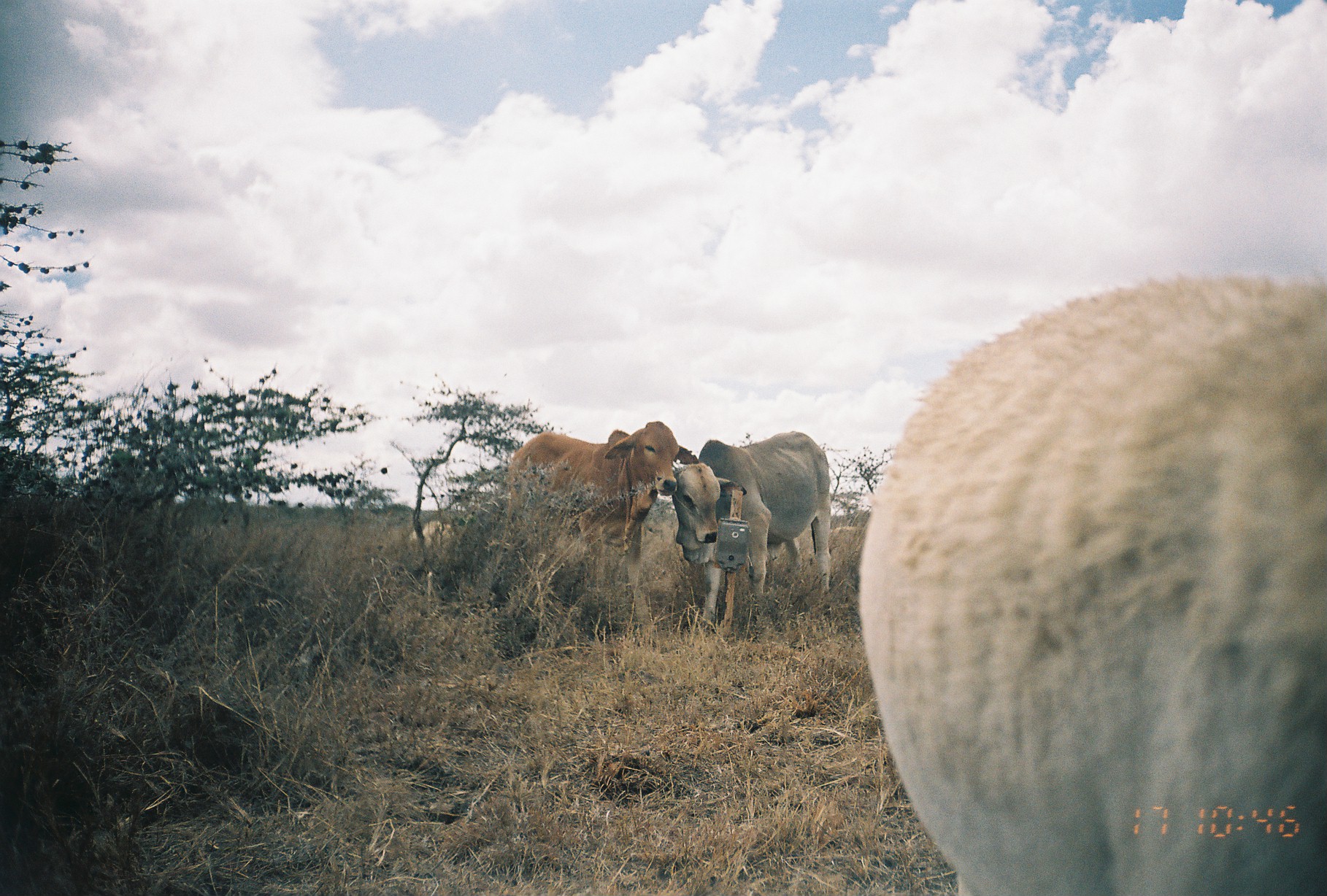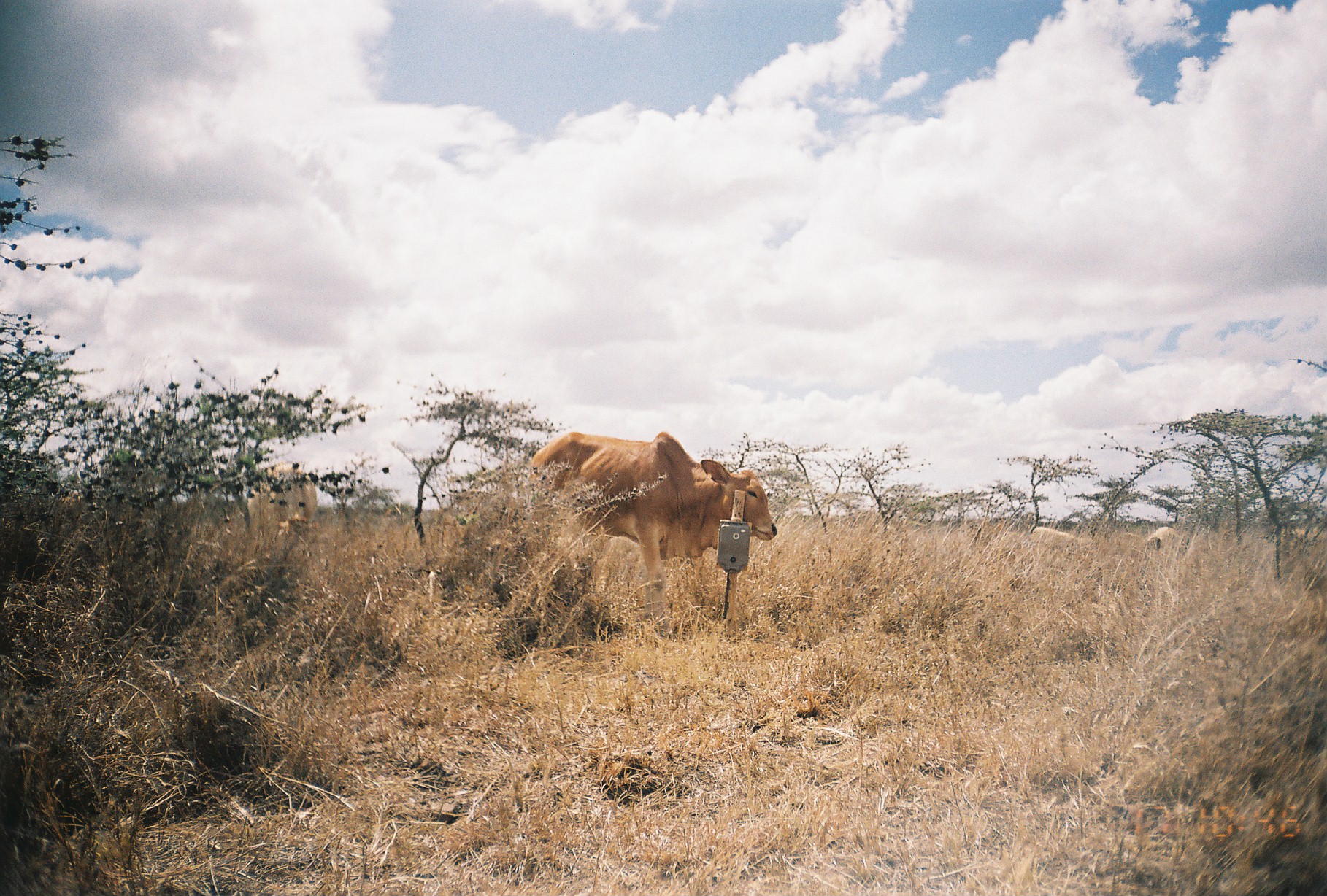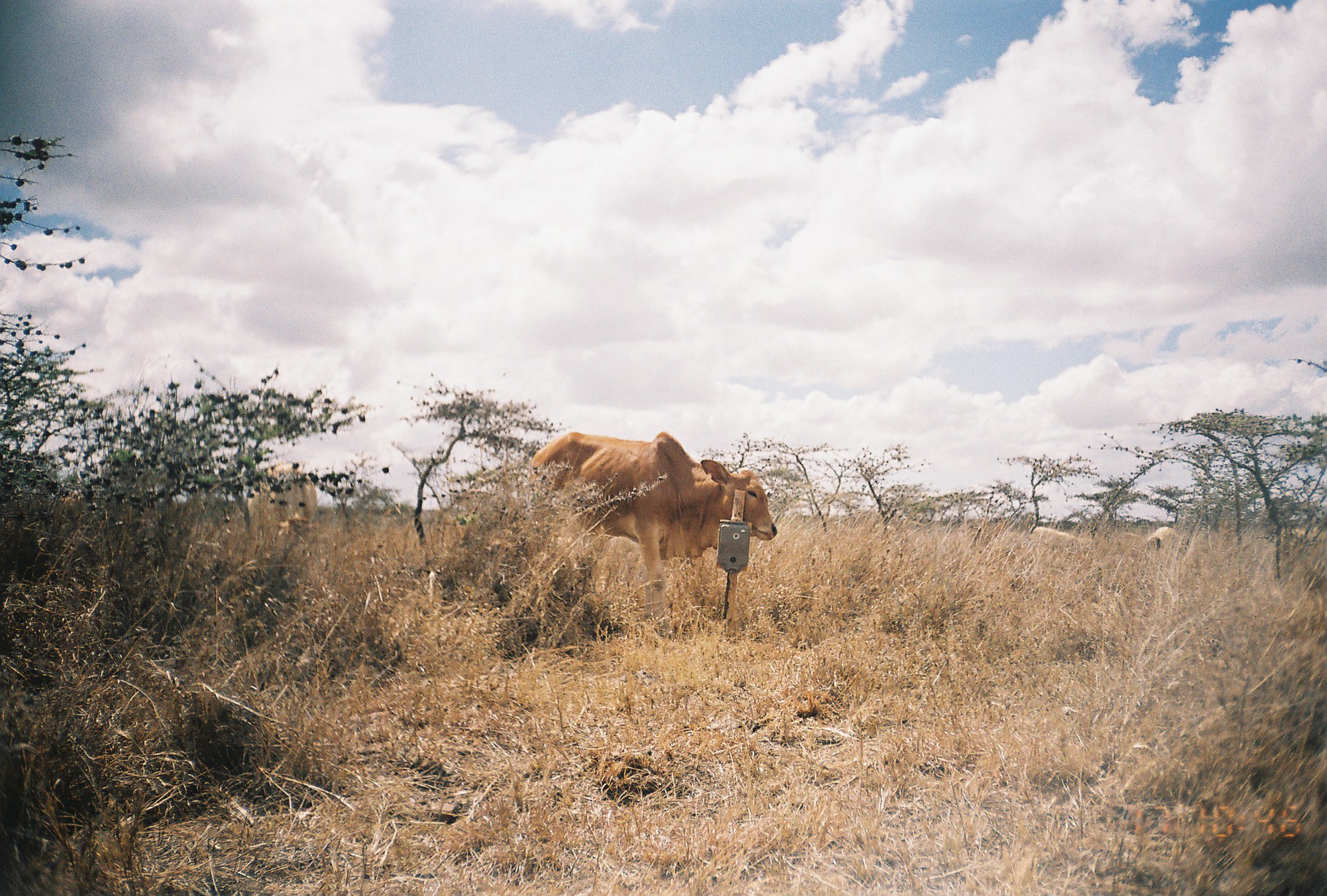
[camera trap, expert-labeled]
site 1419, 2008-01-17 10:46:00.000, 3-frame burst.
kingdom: Animalia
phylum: Chordata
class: Mammalia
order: Artiodactyla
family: Bovidae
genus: Bos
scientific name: Bos taurus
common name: domestic cattle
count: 2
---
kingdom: Animalia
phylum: Chordata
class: Mammalia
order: Artiodactyla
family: Bovidae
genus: Ovis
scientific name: Ovis aries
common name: domestic sheep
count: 3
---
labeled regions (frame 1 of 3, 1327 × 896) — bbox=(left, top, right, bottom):
bos taurus: bbox=(854, 269, 1324, 889); bbox=(496, 419, 699, 635); bbox=(670, 429, 833, 631); bbox=(402, 513, 460, 558)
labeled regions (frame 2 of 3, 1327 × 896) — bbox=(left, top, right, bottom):
ovis aries: bbox=(528, 431, 778, 635); bbox=(243, 460, 318, 532); bbox=(1144, 525, 1182, 551); bbox=(1035, 525, 1074, 544)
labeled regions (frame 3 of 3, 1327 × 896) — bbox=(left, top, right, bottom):
bos taurus: bbox=(514, 430, 777, 634); bbox=(242, 460, 319, 555); bbox=(1027, 520, 1083, 564); bbox=(1145, 523, 1183, 557)